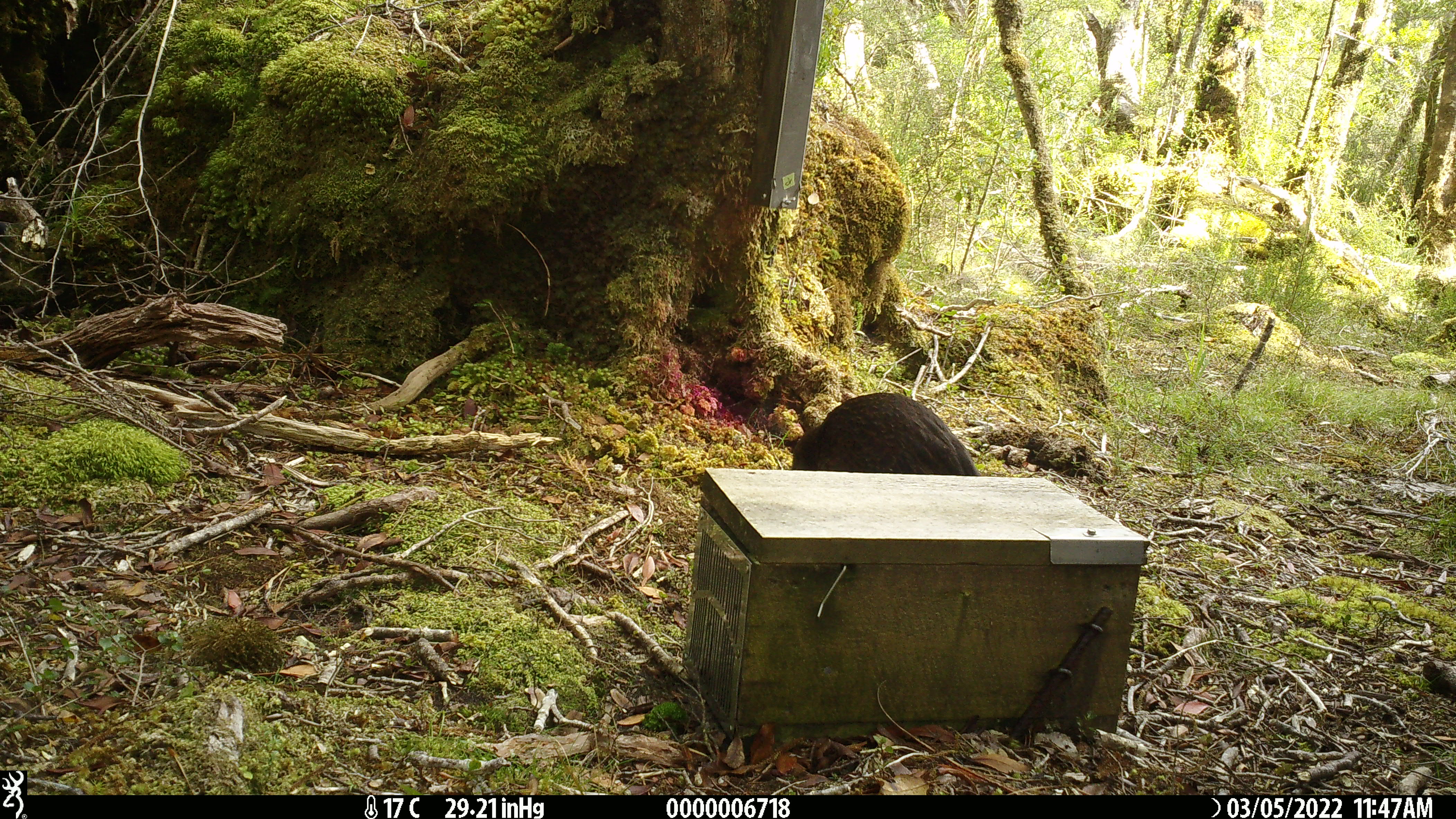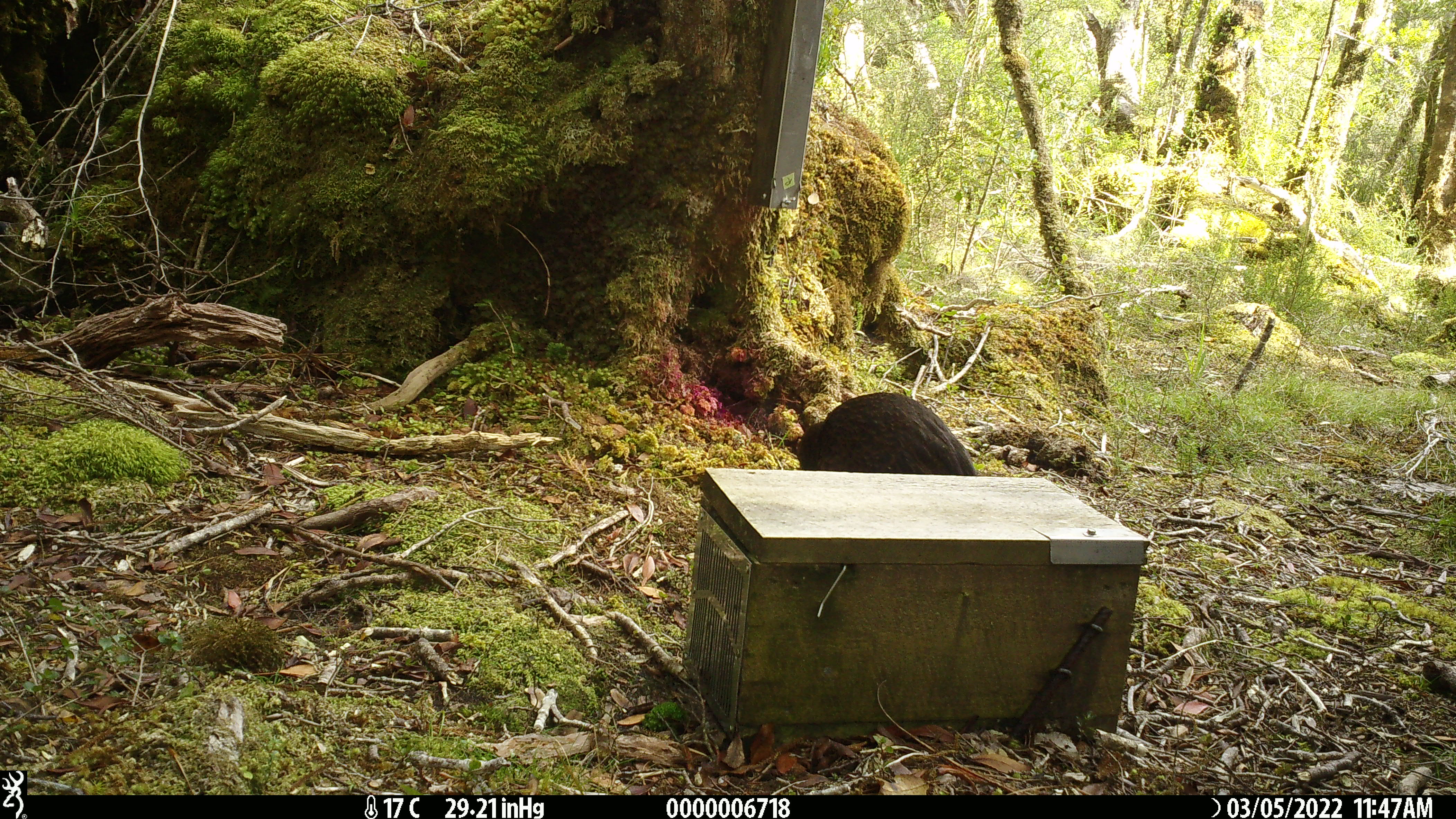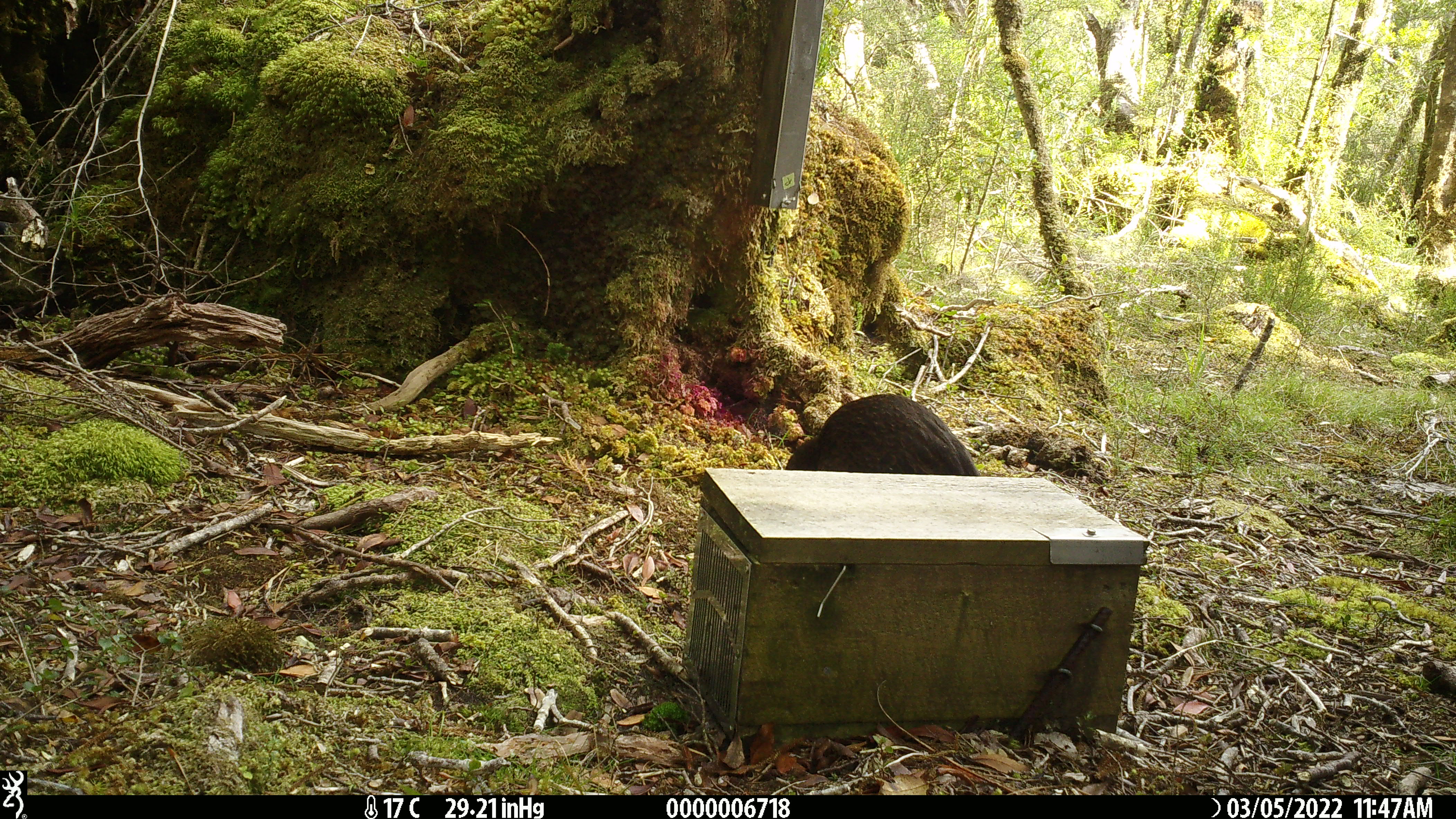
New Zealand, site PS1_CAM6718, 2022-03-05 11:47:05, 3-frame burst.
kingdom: Animalia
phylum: Chordata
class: Aves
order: Gruiformes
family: Rallidae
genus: Gallirallus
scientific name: Gallirallus australis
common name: weka